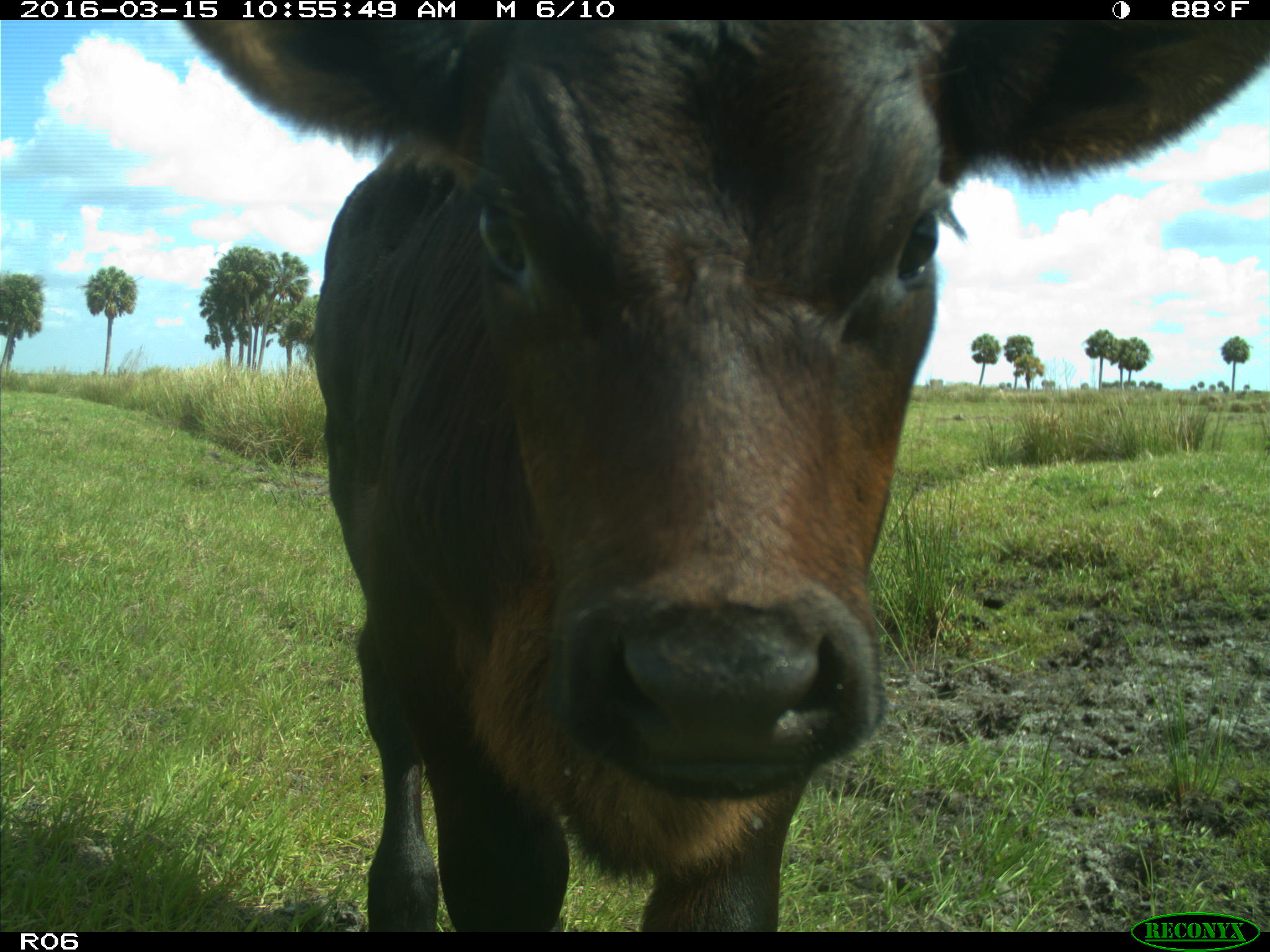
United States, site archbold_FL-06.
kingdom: Animalia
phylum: Chordata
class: Mammalia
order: Artiodactyla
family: Bovidae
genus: Bos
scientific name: Bos taurus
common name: domestic cow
Bos taurus (domestic cow).